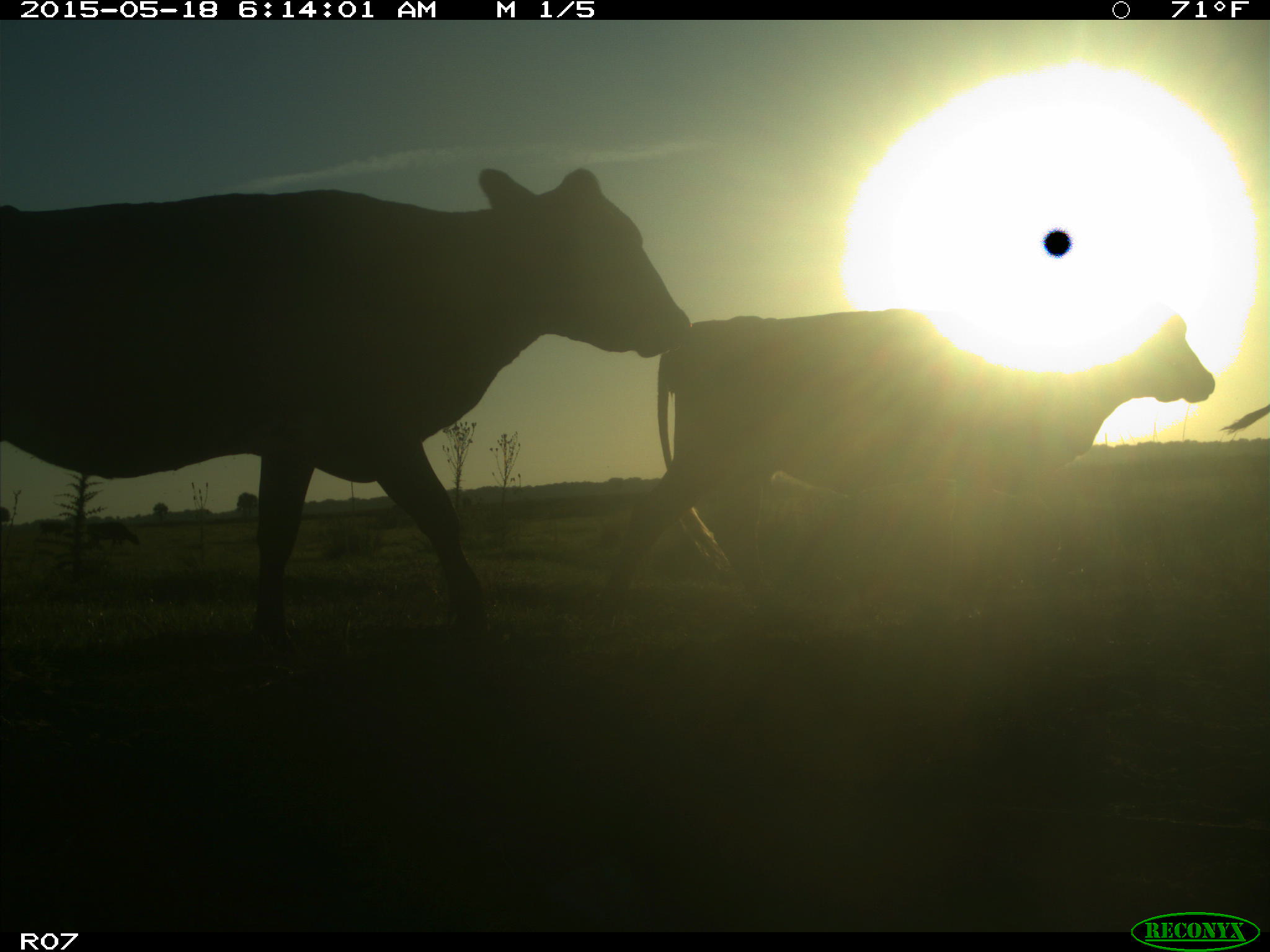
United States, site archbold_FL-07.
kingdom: Animalia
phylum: Chordata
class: Mammalia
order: Artiodactyla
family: Bovidae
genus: Bos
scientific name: Bos taurus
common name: domestic cow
Bos taurus (domestic cow).